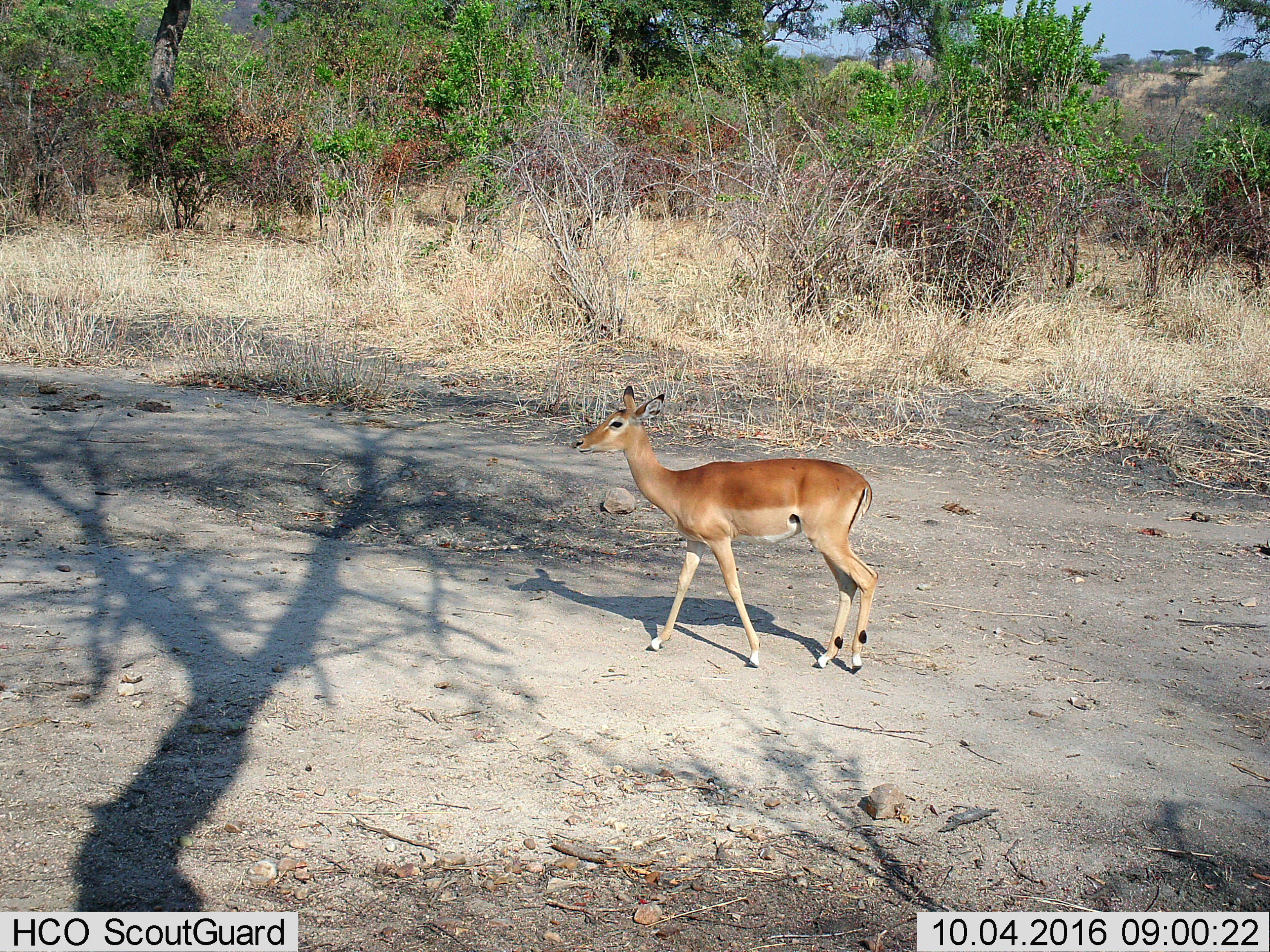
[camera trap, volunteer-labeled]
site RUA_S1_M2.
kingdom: Animalia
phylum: Chordata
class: Mammalia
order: Artiodactyla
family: Bovidae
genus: Aepyceros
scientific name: Aepyceros melampus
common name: impala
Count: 1.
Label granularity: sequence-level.